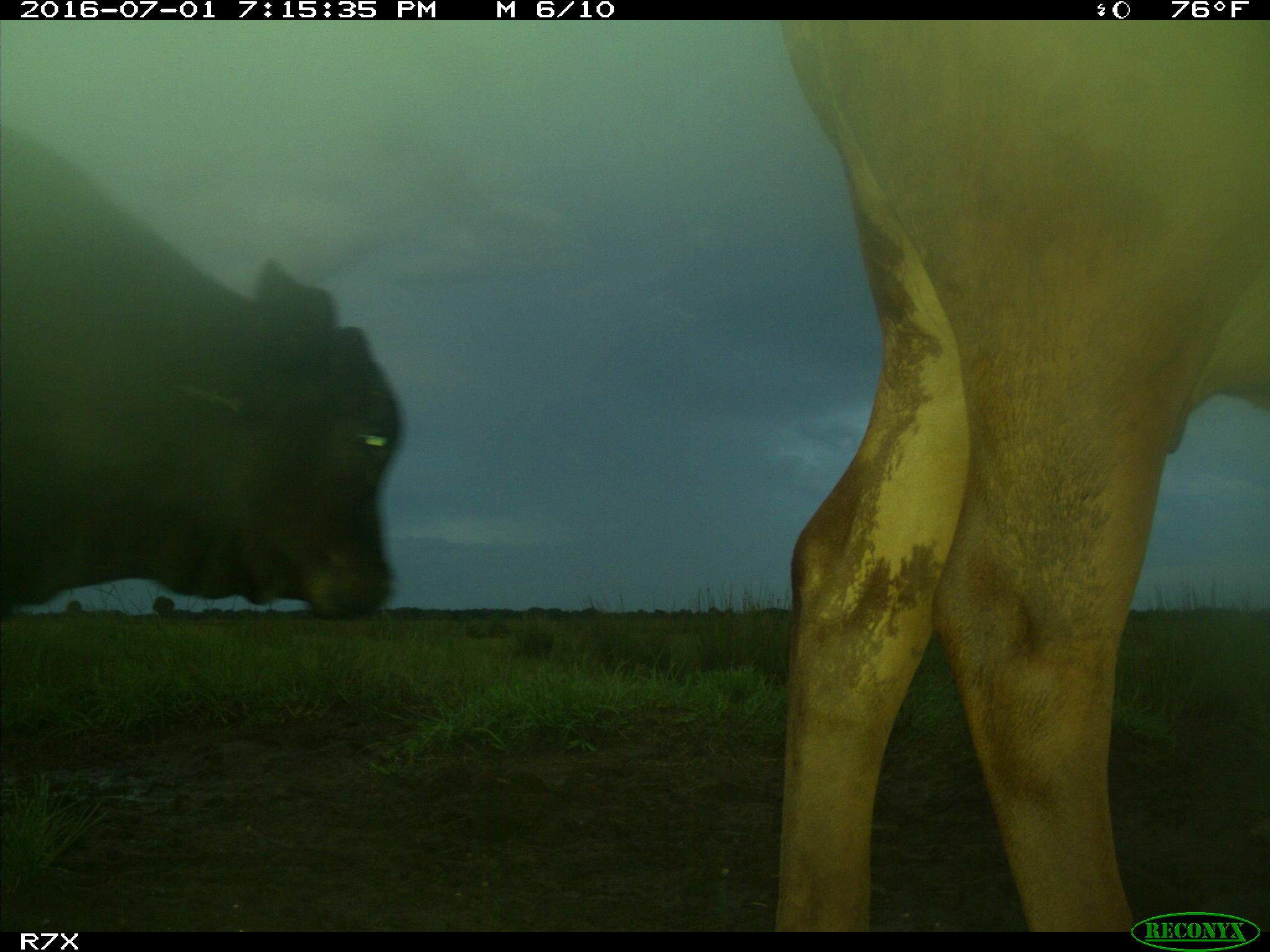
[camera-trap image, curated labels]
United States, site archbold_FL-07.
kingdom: Animalia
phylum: Chordata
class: Mammalia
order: Artiodactyla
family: Bovidae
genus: Bos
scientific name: Bos taurus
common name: domestic cow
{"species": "Bos taurus (domestic cow)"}